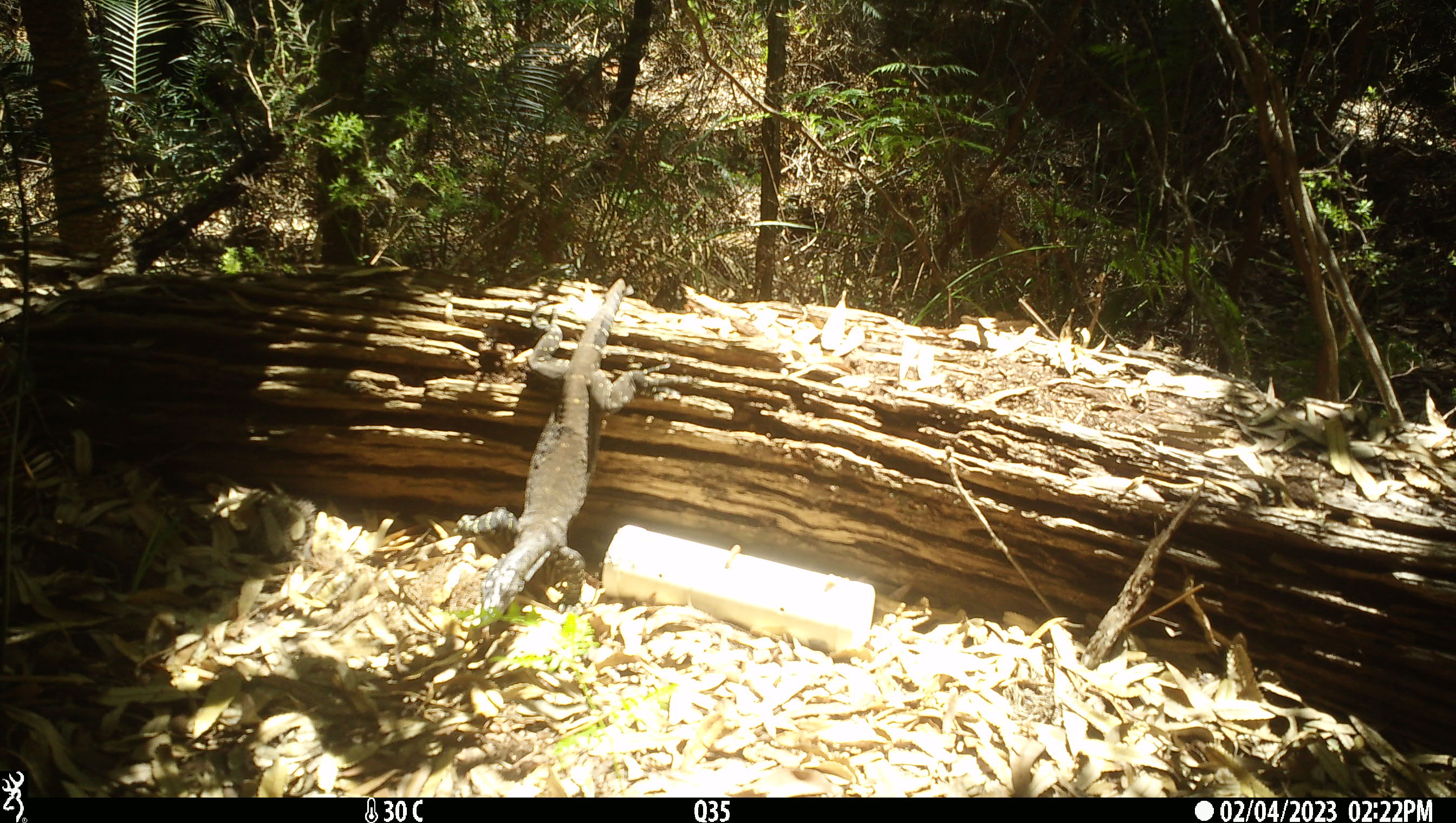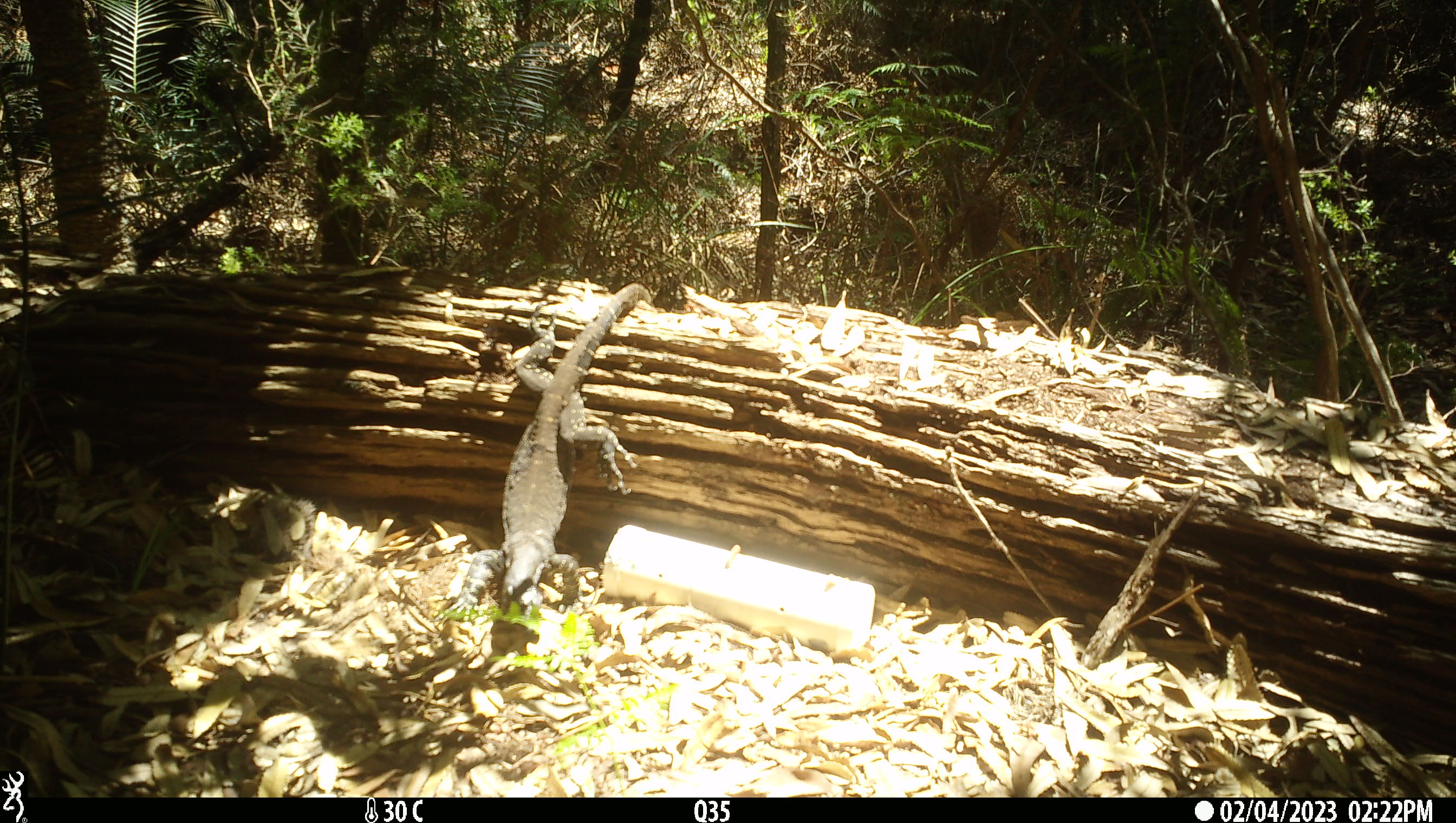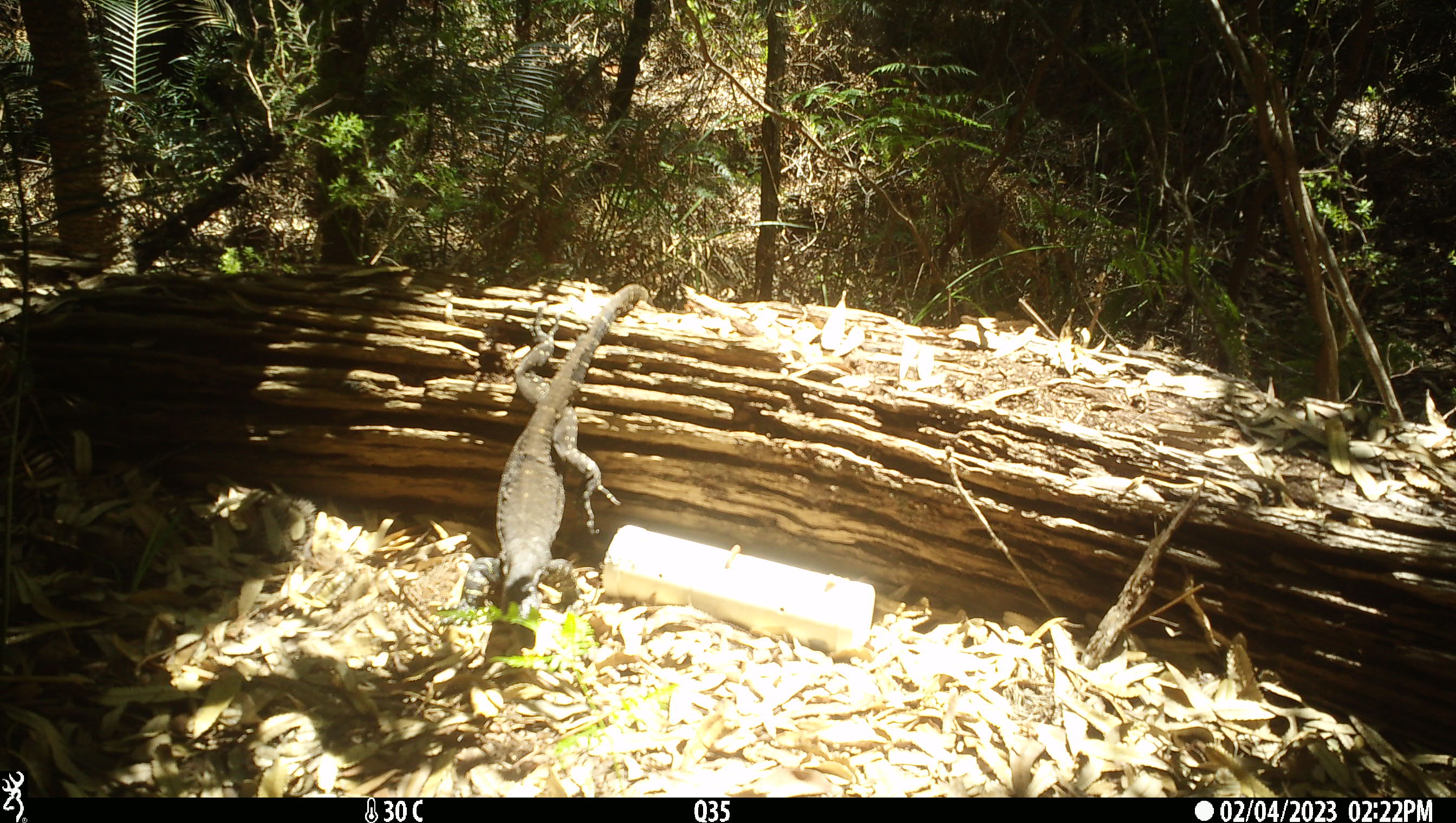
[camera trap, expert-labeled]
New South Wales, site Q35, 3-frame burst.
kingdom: Animalia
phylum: Chordata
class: Reptilia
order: Squamata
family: Varanidae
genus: Varanus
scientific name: Varanus varius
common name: lace monitor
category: goanna